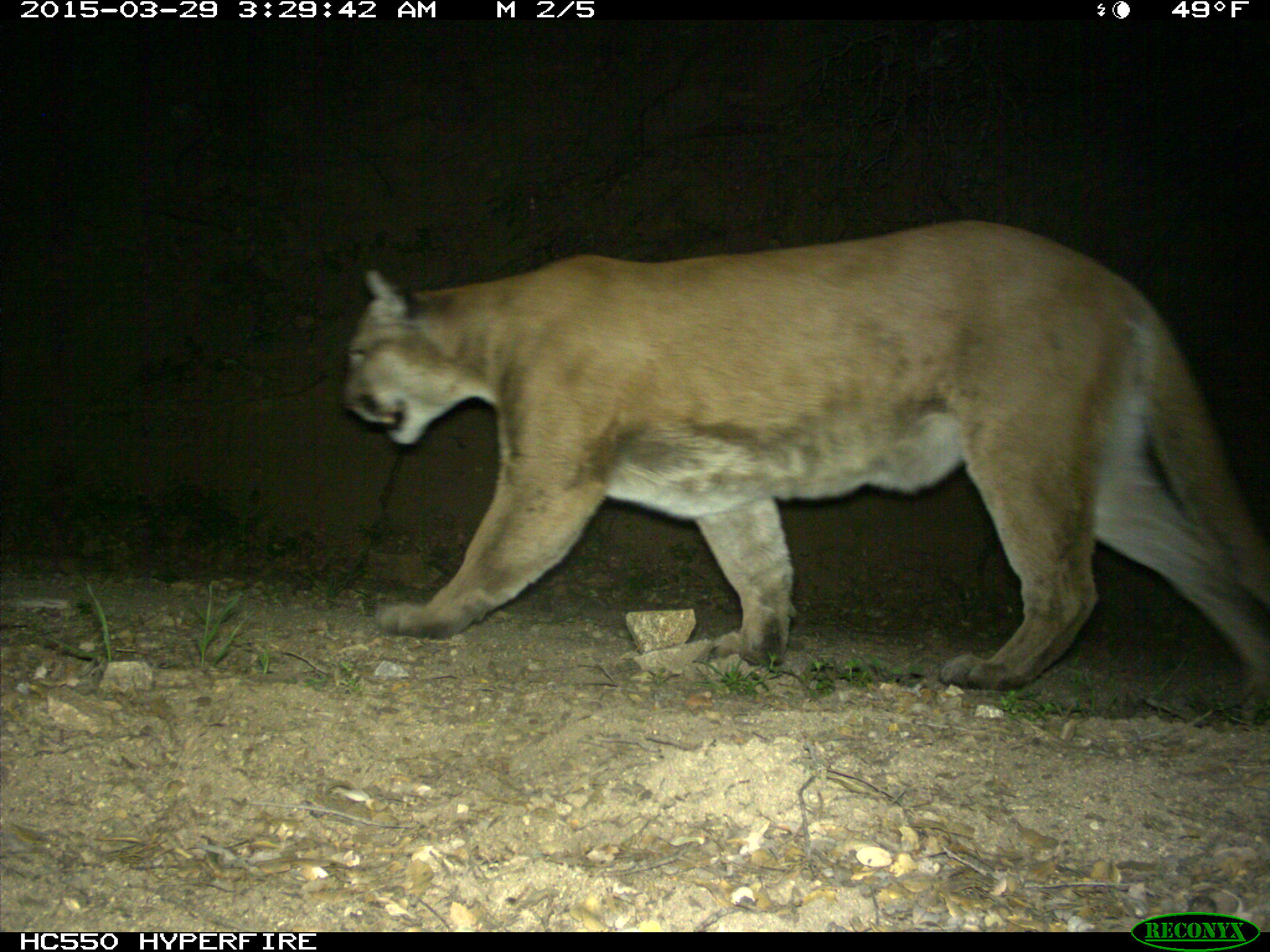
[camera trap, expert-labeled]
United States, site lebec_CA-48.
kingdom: Animalia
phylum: Chordata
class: Mammalia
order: Carnivora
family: Felidae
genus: Puma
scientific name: Puma concolor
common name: mountain lion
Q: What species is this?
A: Puma concolor (mountain lion).